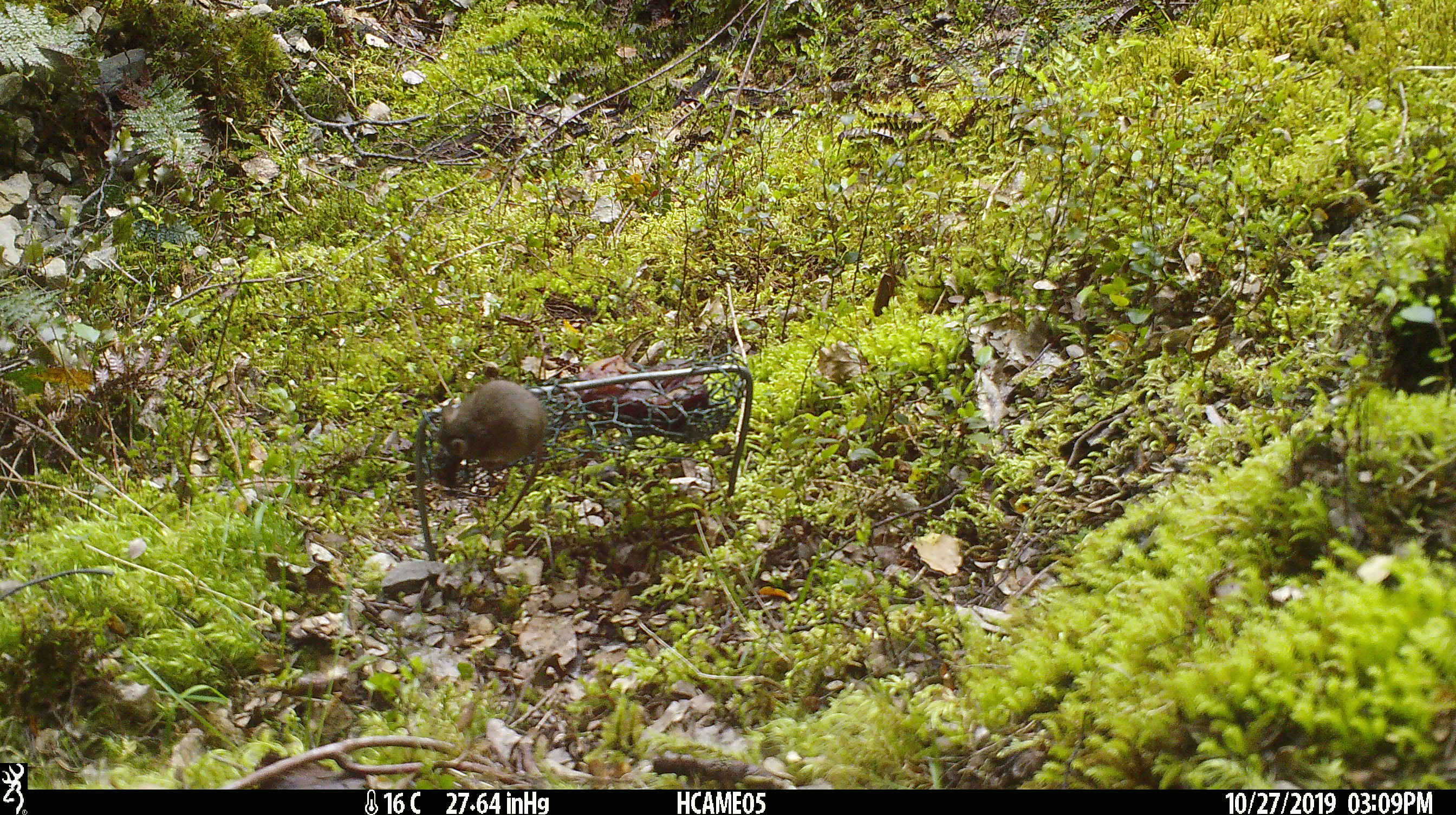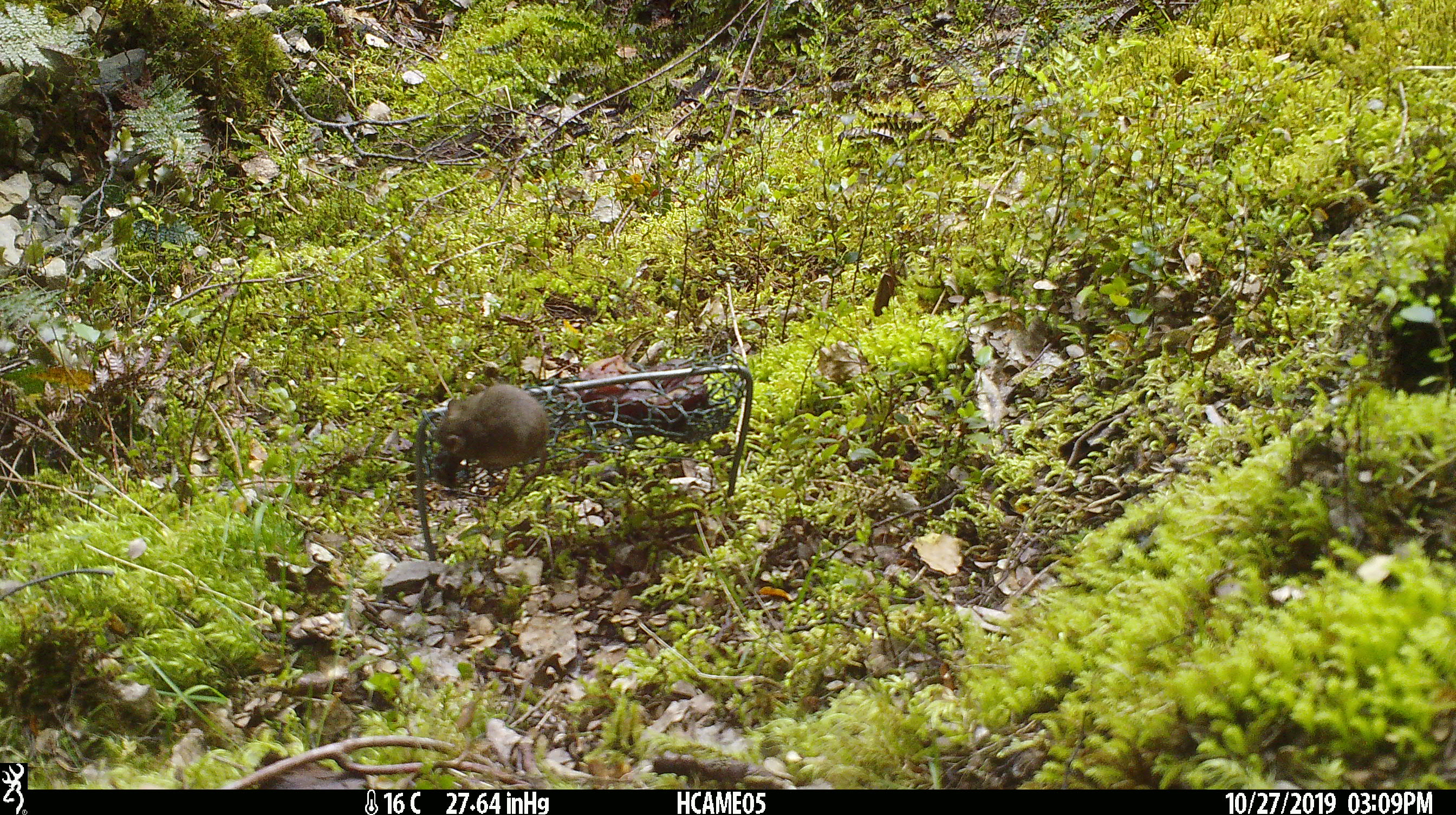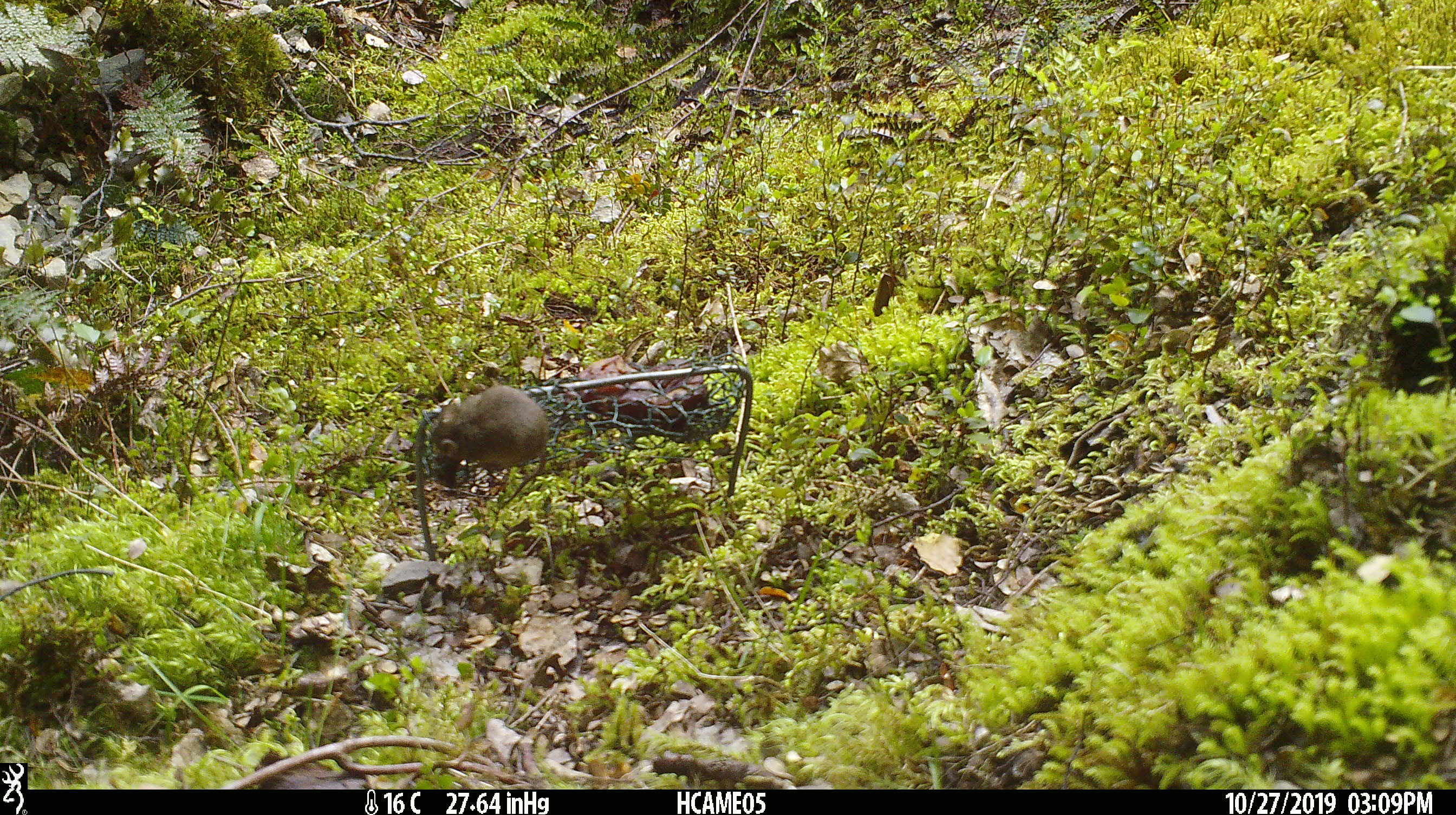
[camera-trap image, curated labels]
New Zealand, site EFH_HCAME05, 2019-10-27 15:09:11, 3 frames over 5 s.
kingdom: Animalia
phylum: Chordata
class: Mammalia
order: Rodentia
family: Muridae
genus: Mus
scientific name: Mus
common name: mouse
Mouse (Mus).